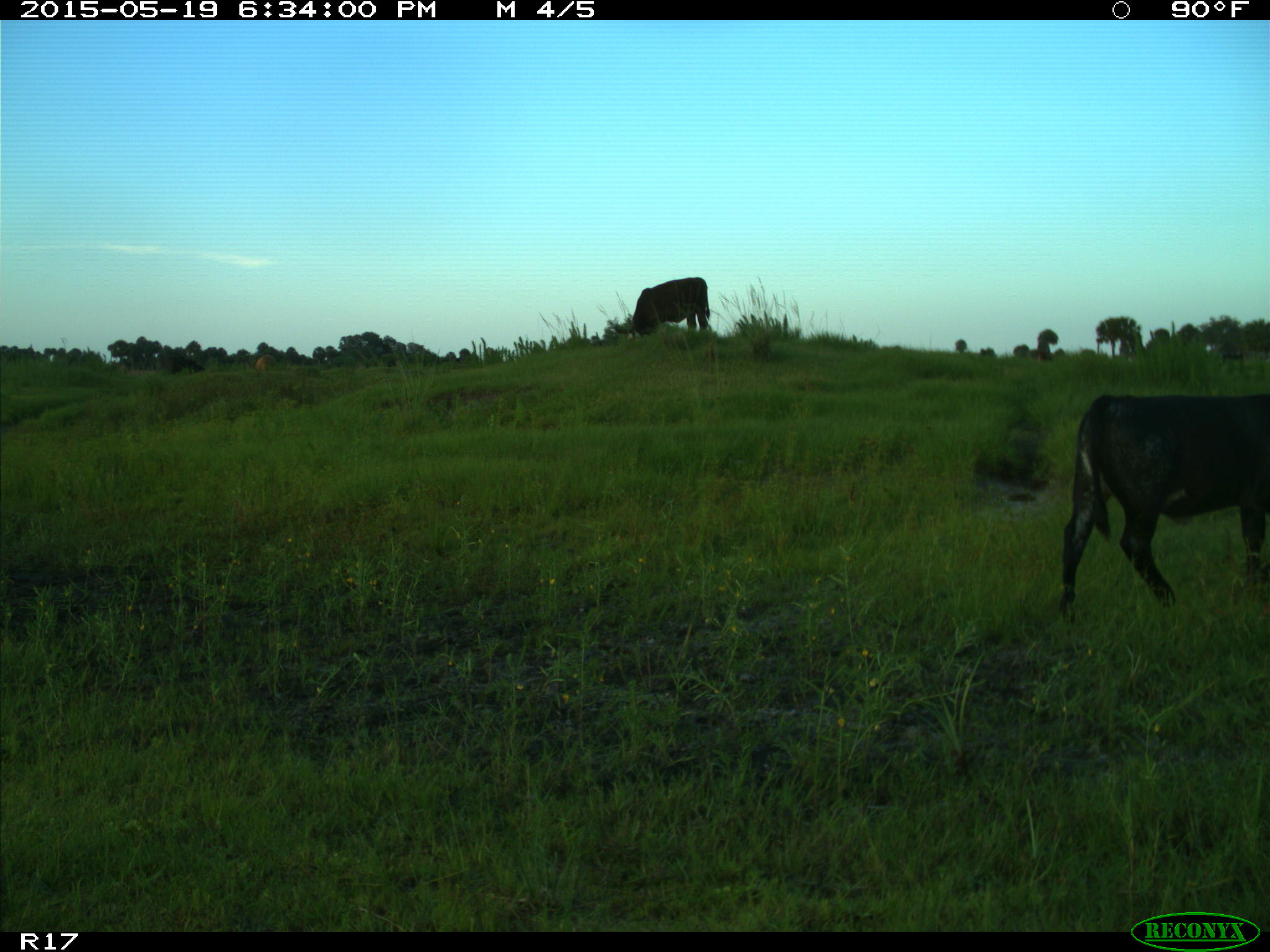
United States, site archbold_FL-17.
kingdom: Animalia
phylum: Chordata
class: Mammalia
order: Artiodactyla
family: Bovidae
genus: Bos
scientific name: Bos taurus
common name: domestic cow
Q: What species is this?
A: Bos taurus (domestic cow).